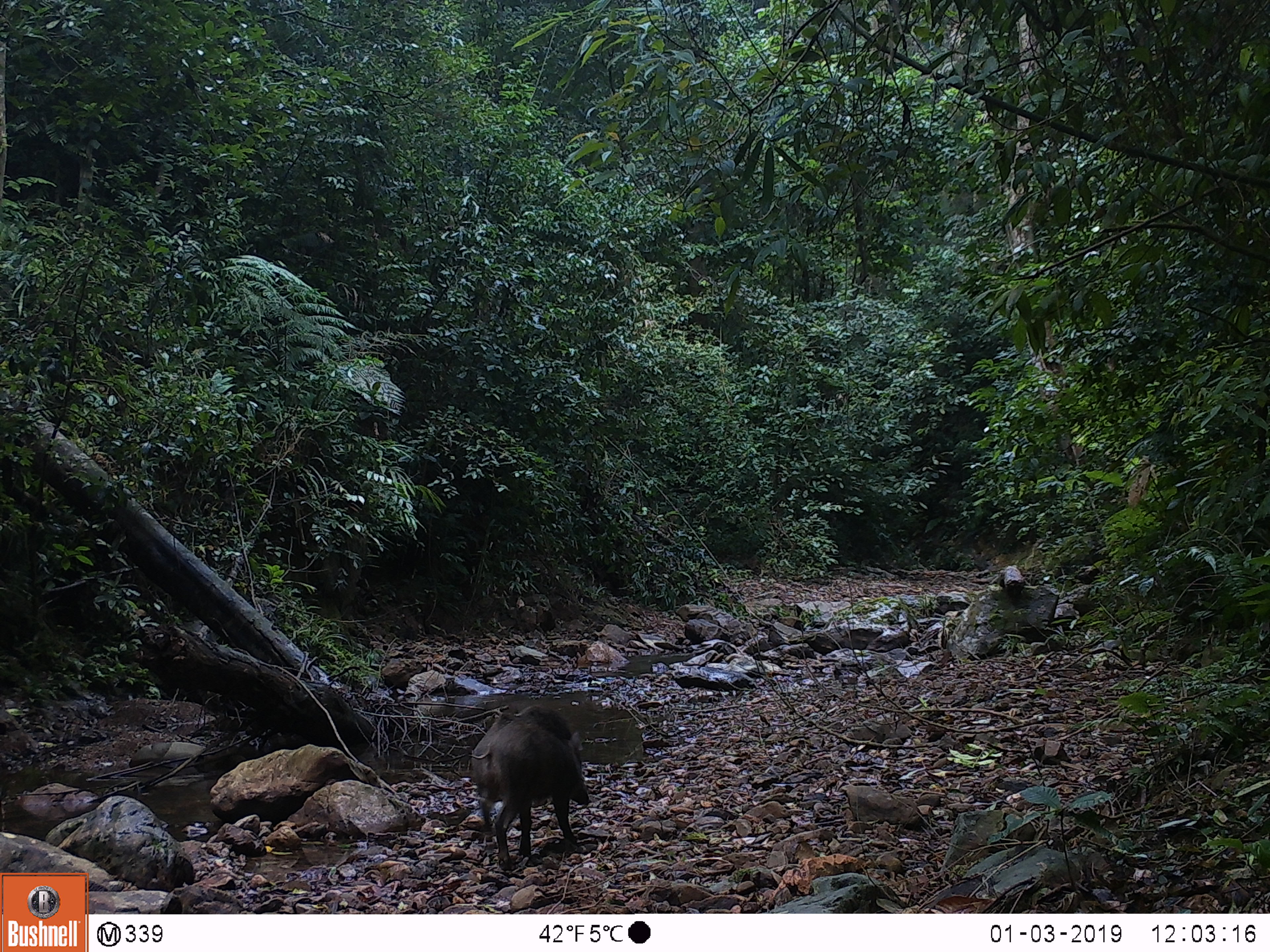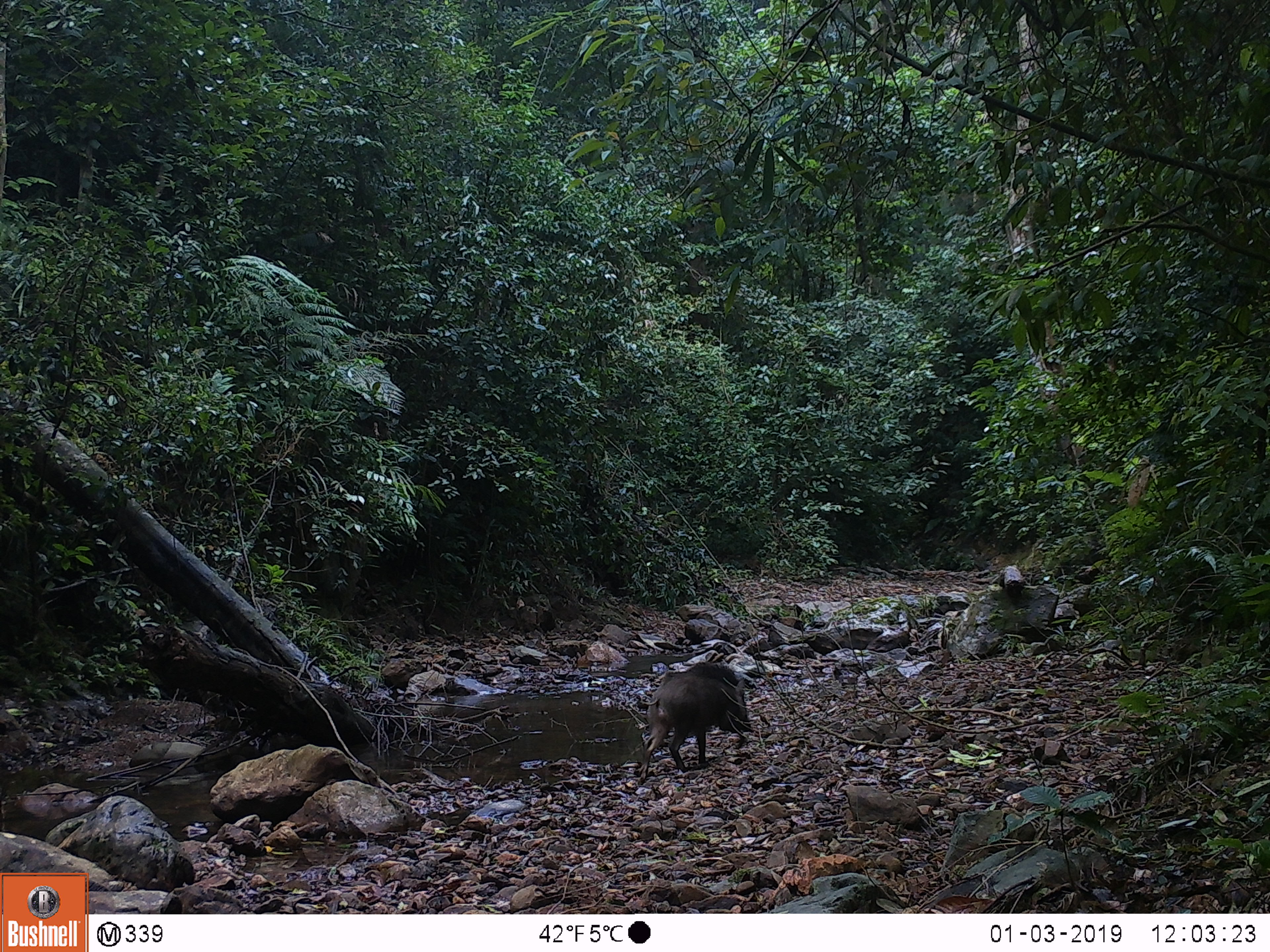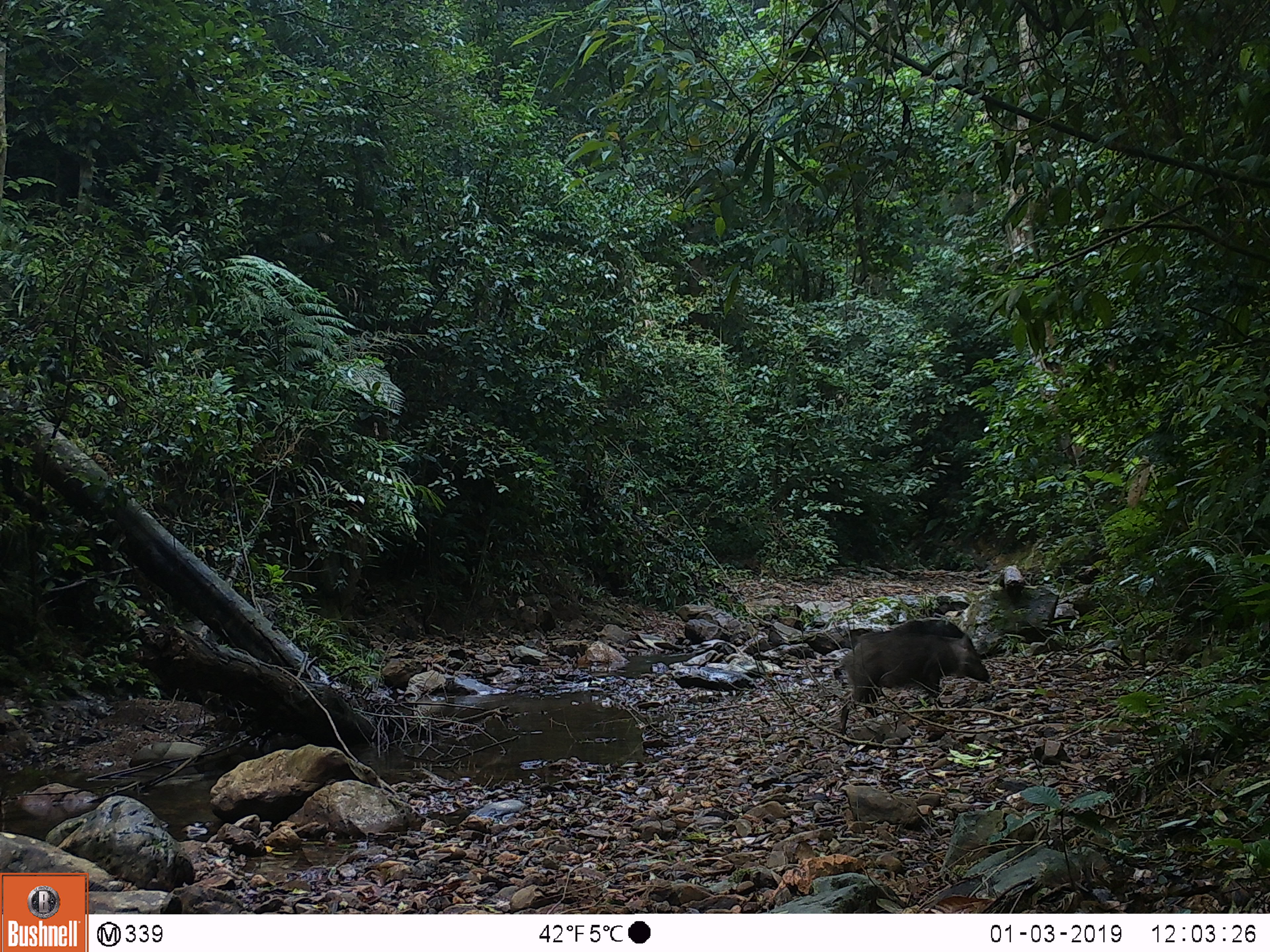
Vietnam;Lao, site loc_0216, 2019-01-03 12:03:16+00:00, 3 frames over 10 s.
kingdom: Animalia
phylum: Chordata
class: Mammalia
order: Artiodactyla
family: Suidae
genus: Sus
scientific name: Sus scrofa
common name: eurasian wild pig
Eurasian wild pig (Sus scrofa). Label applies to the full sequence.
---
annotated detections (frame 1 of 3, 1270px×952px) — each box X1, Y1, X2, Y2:
eurasian wild pig: 468, 703, 591, 870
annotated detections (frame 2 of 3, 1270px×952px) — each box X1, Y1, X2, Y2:
eurasian wild pig: 638, 661, 751, 785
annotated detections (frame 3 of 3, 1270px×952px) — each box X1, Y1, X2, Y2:
eurasian wild pig: 829, 619, 992, 737